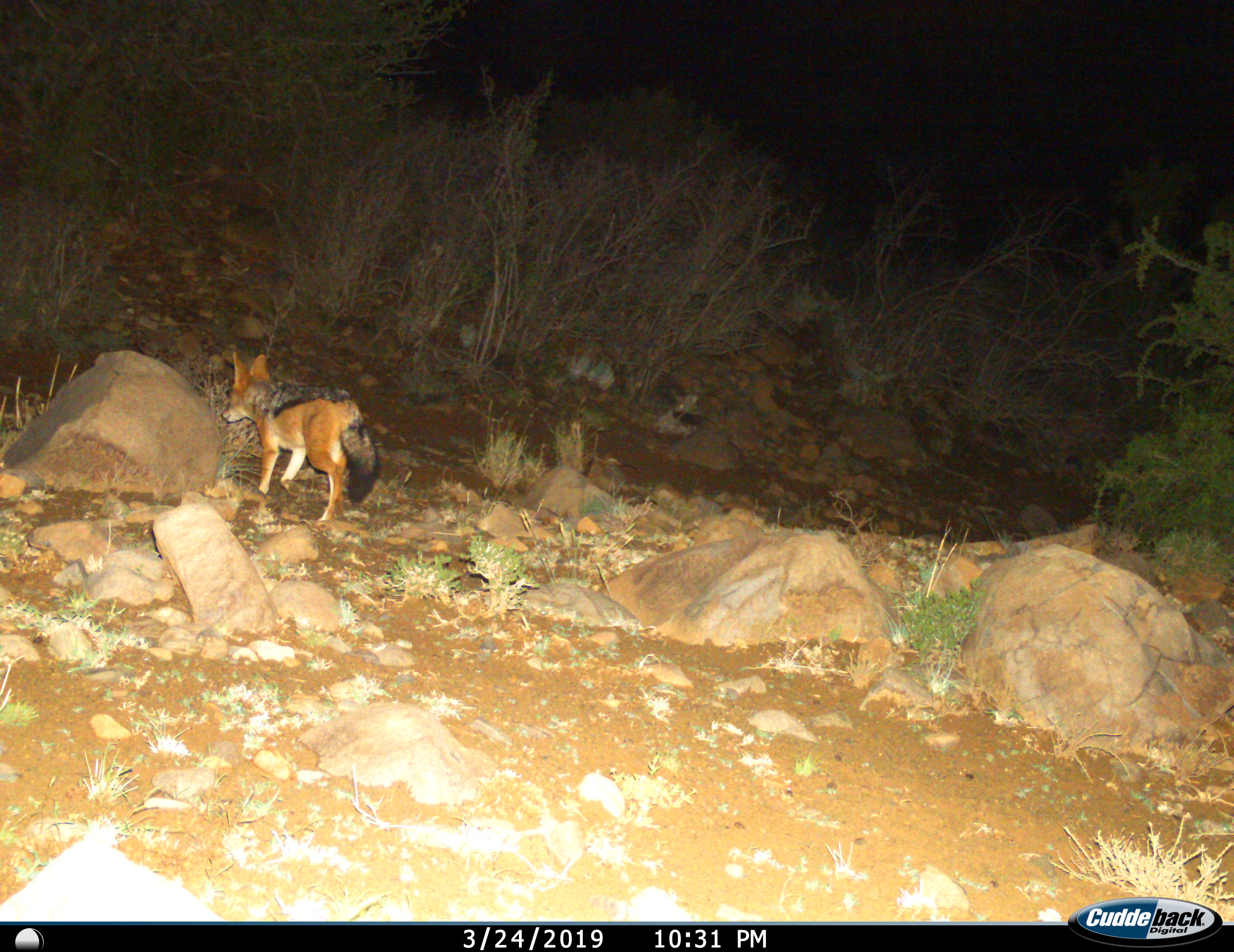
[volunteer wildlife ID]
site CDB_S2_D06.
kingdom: Animalia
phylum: Chordata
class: Mammalia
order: Carnivora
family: Canidae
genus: Lupulella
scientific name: Lupulella mesomelas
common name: black-backed jackal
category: jackalblackbacked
Jackalblackbacked (black-backed jackal) (Lupulella mesomelas), count 1. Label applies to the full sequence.